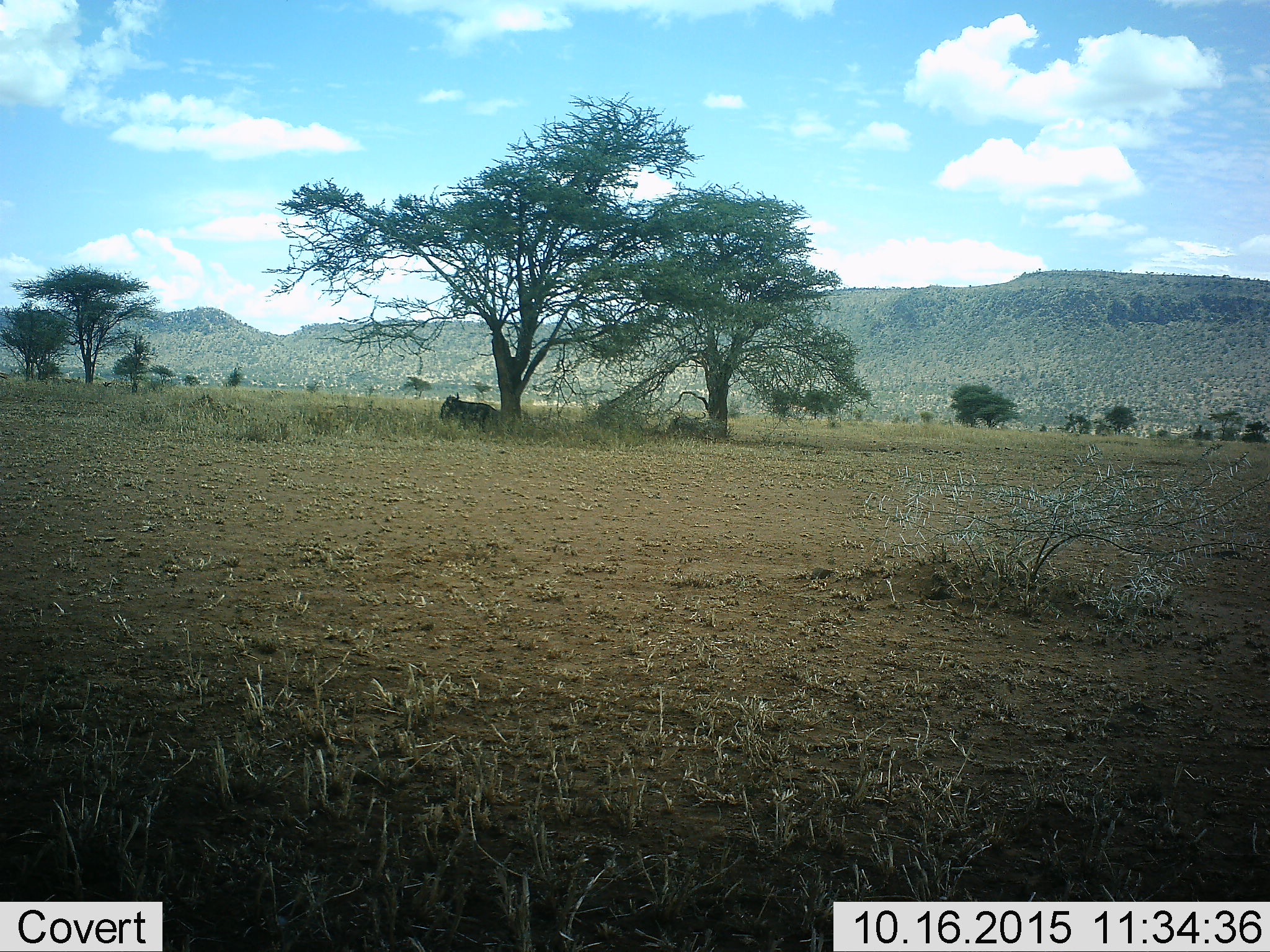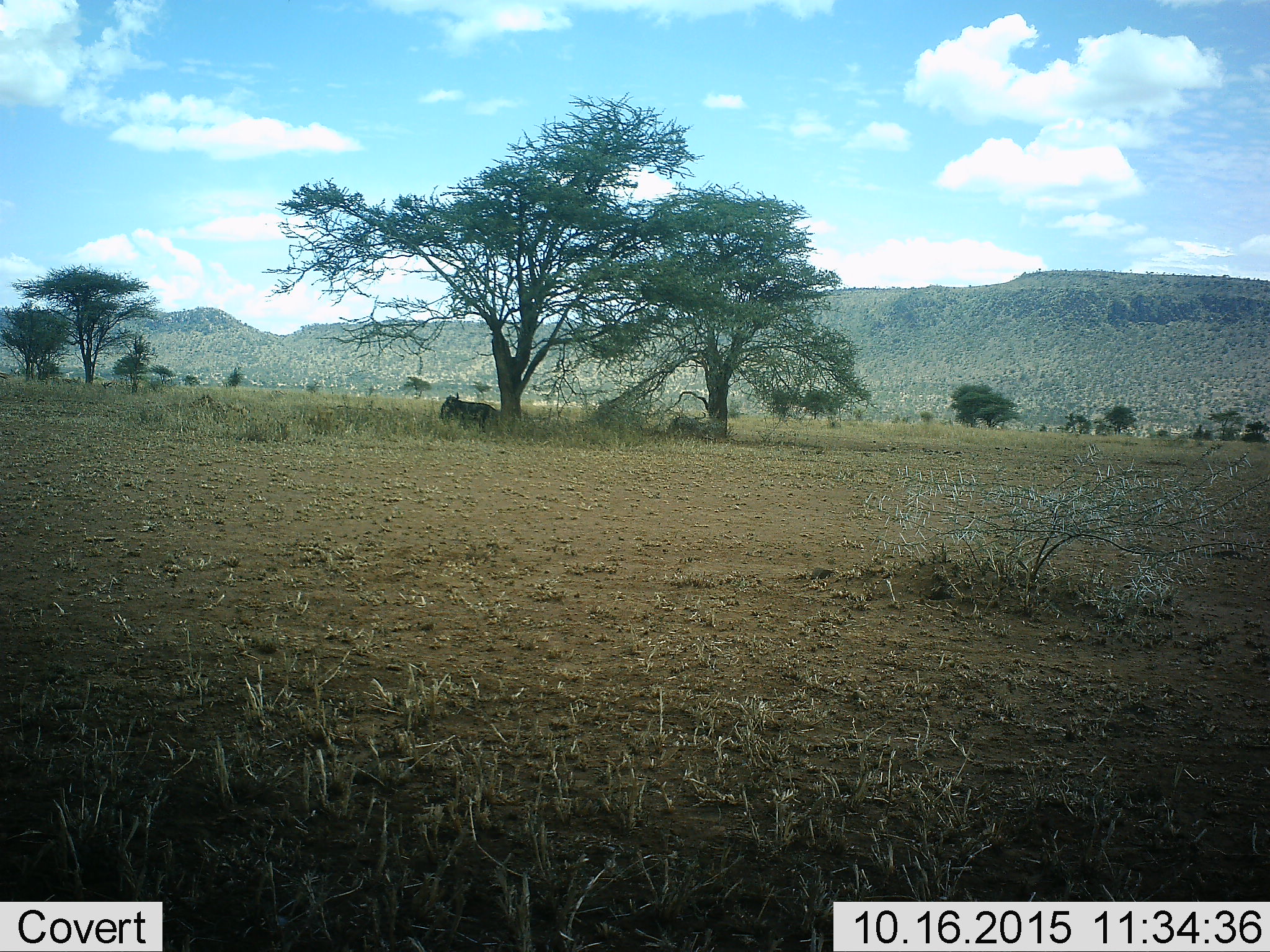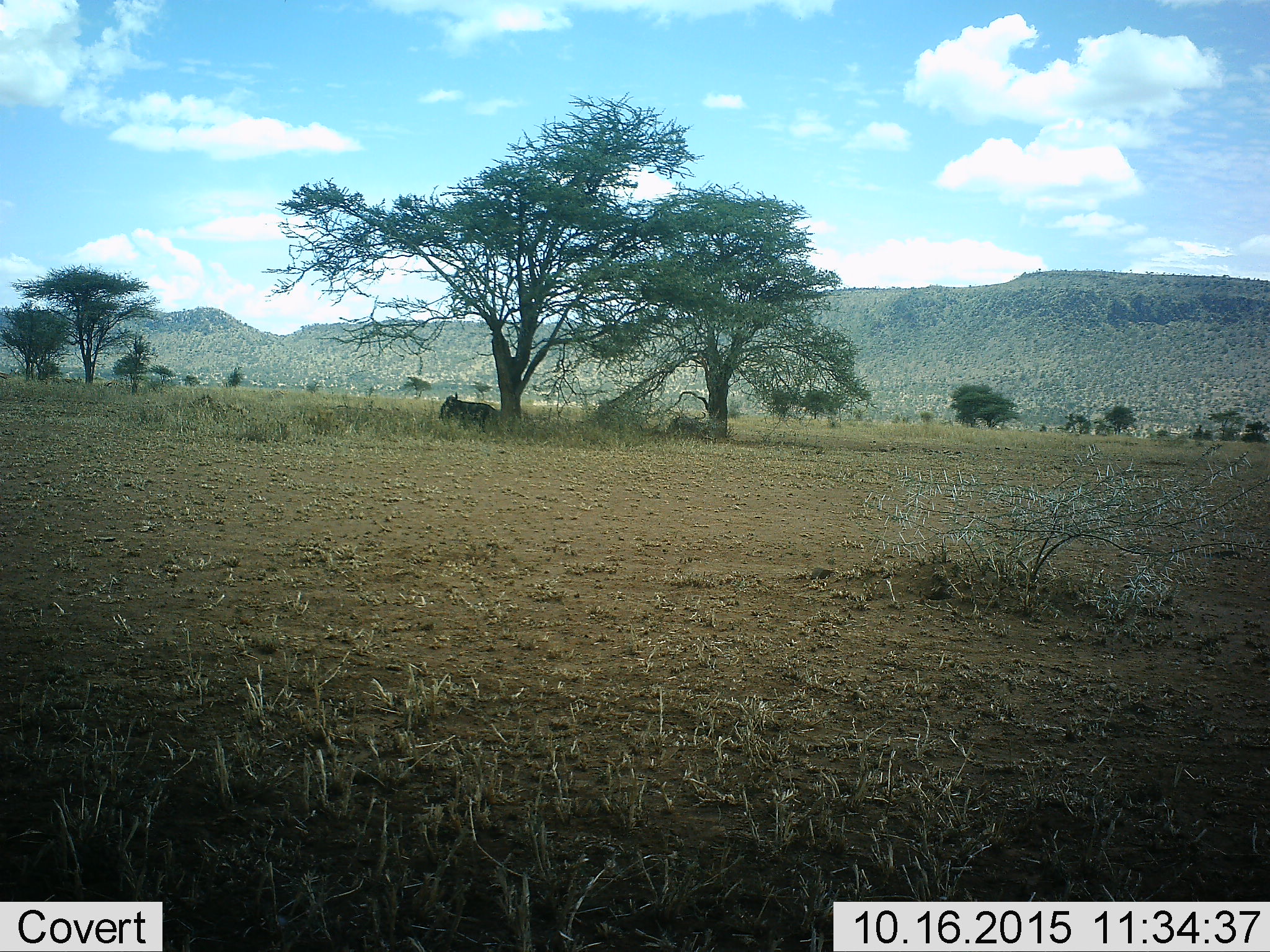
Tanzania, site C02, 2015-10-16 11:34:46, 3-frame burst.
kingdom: Animalia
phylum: Chordata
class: Mammalia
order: Artiodactyla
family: Bovidae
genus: Connochaetes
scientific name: Connochaetes taurinus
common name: blue wildebeest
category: wildebeest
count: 1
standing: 8%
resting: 92%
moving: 0%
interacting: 0%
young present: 0%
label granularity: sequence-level